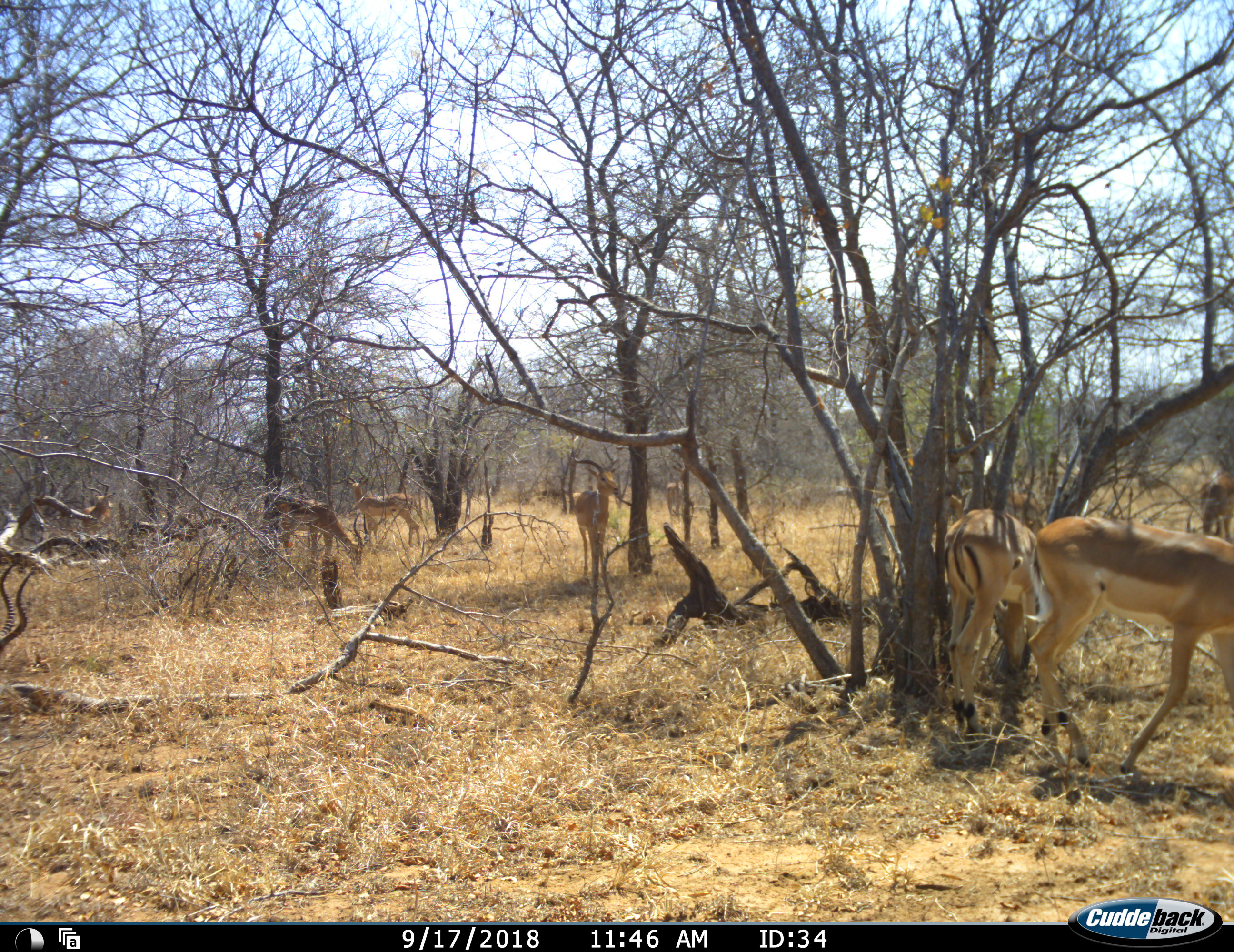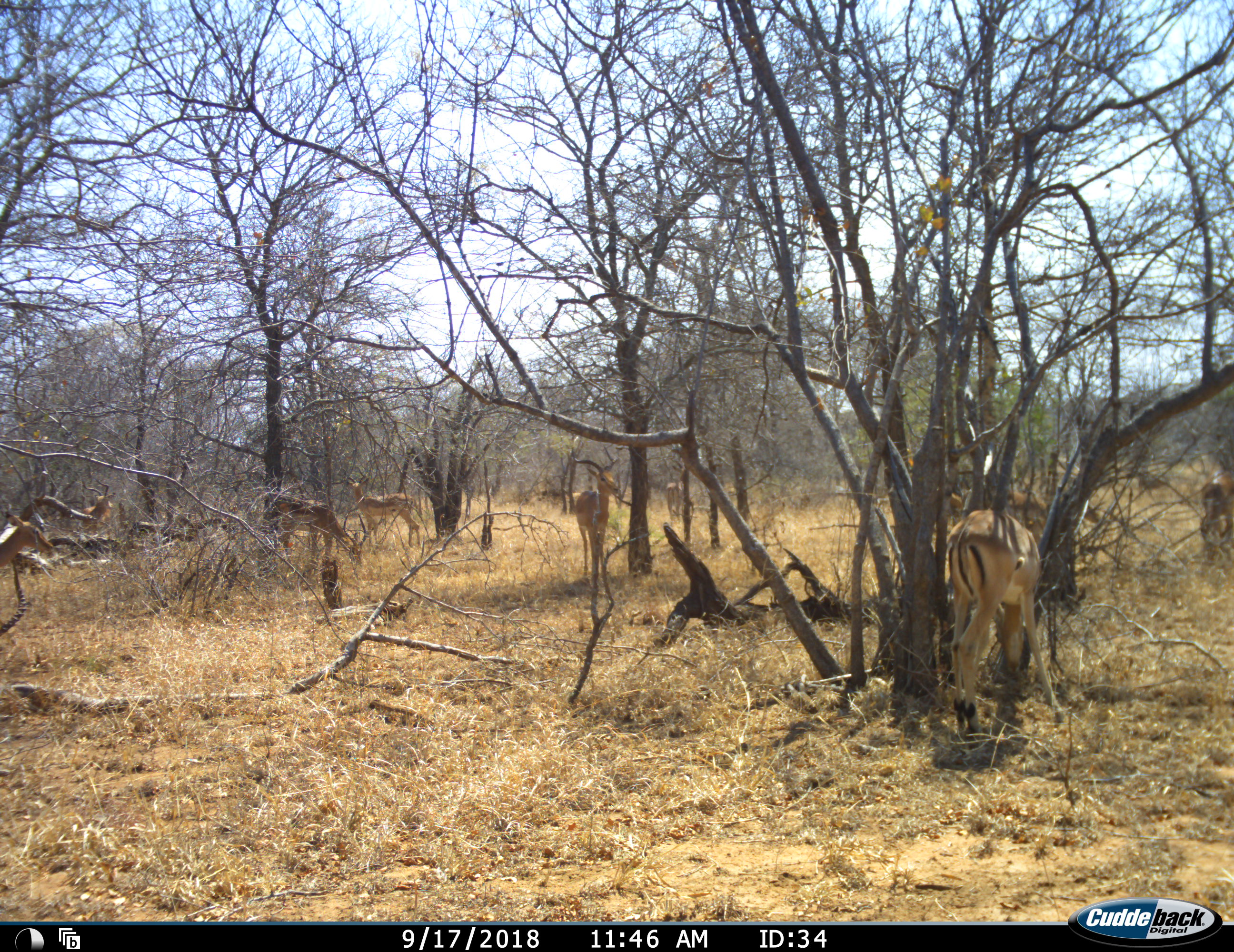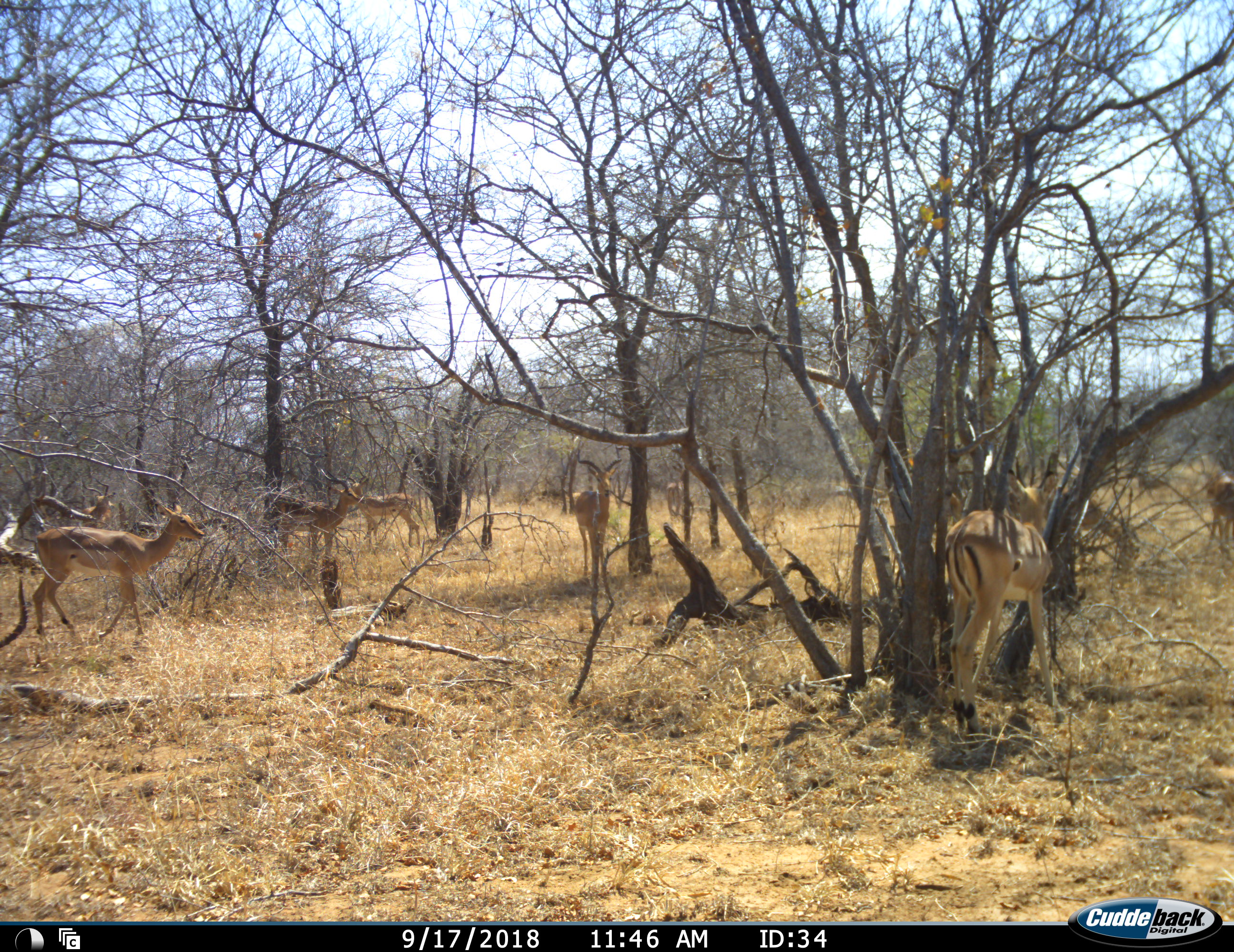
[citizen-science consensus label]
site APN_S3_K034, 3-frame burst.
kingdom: Animalia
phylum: Chordata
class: Mammalia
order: Artiodactyla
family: Bovidae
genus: Aepyceros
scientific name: Aepyceros melampus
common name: impala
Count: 8.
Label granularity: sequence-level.